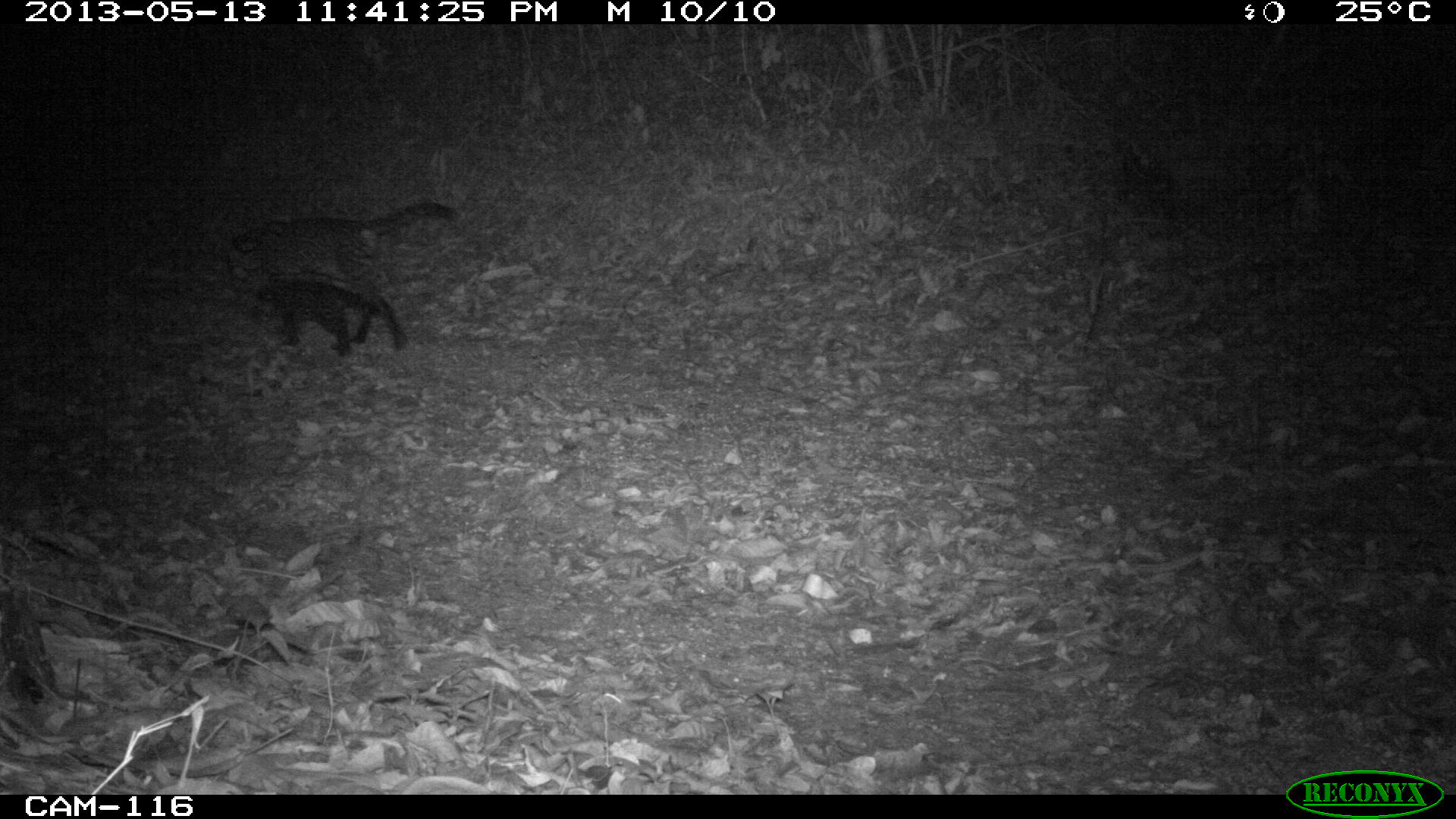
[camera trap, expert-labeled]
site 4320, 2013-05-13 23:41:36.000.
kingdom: Animalia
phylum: Chordata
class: Mammalia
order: Carnivora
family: Felidae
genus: Leopardus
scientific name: Leopardus pardalis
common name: ocelot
Leopardus pardalis (ocelot), count 1, sex female.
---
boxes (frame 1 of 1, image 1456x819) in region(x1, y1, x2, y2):
leopardus pardalis: region(230, 199, 460, 357); region(253, 279, 379, 363)